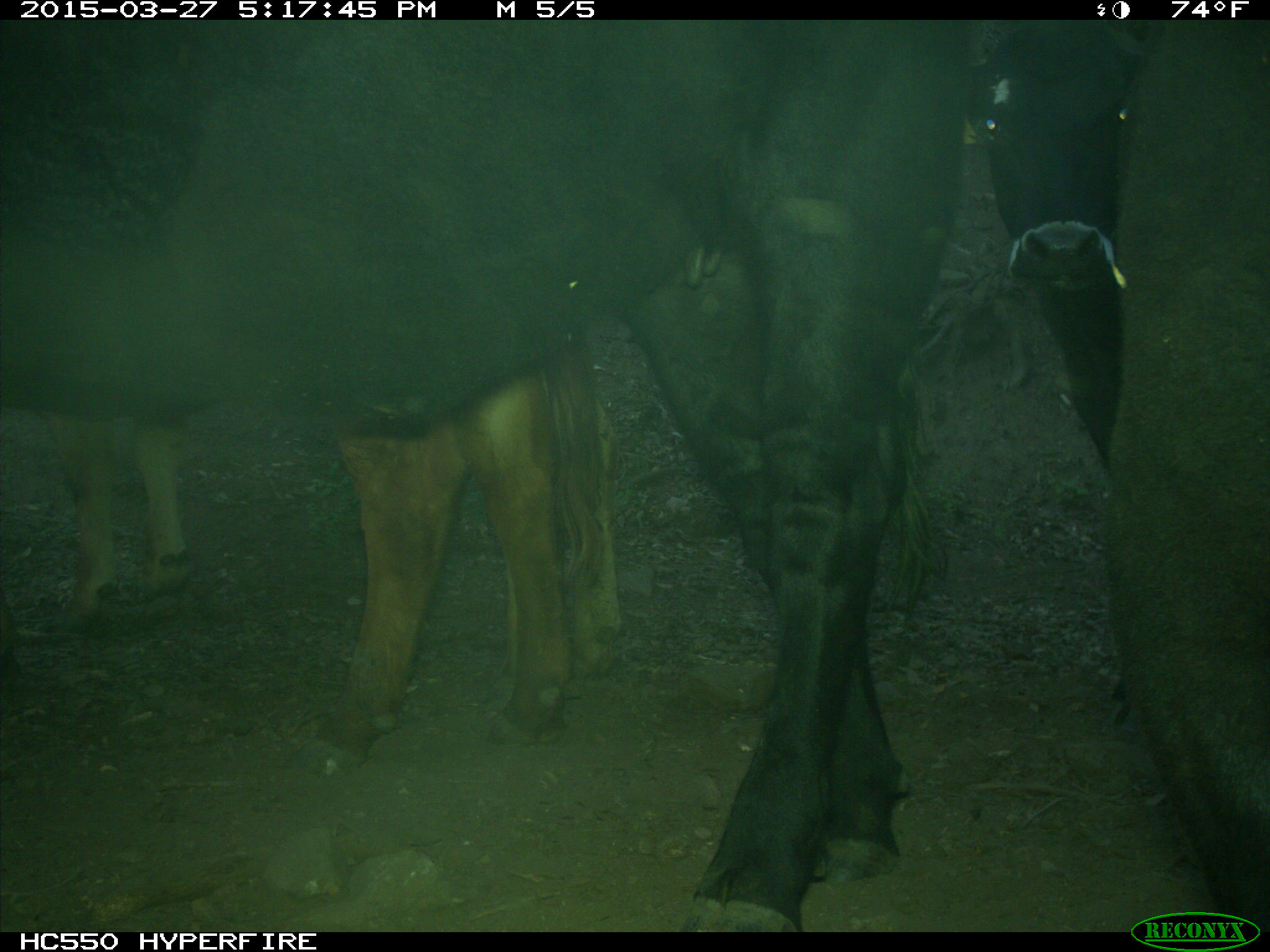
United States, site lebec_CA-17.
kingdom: Animalia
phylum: Chordata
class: Mammalia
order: Artiodactyla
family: Bovidae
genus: Bos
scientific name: Bos taurus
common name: domestic cow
Bos taurus (domestic cow).